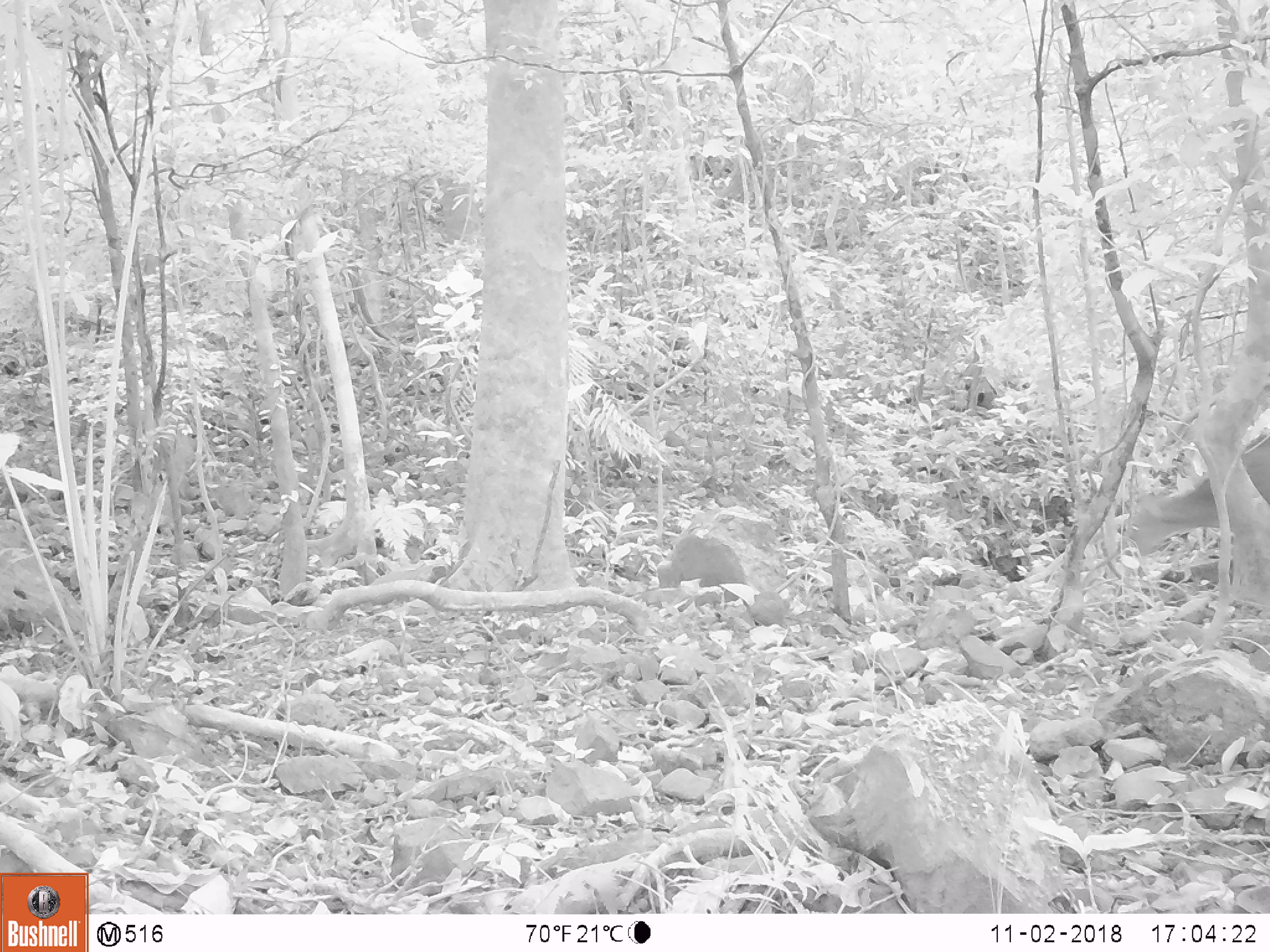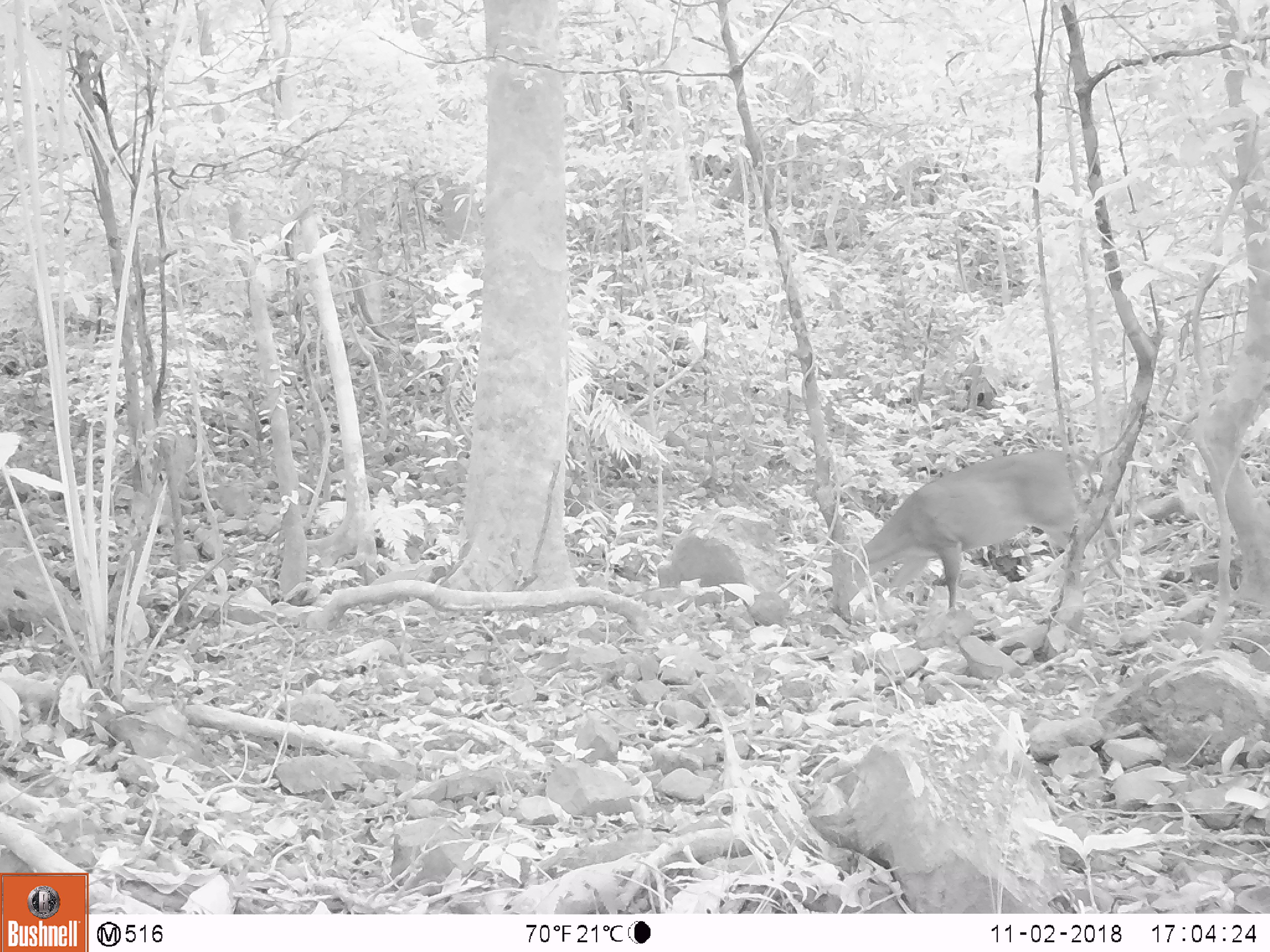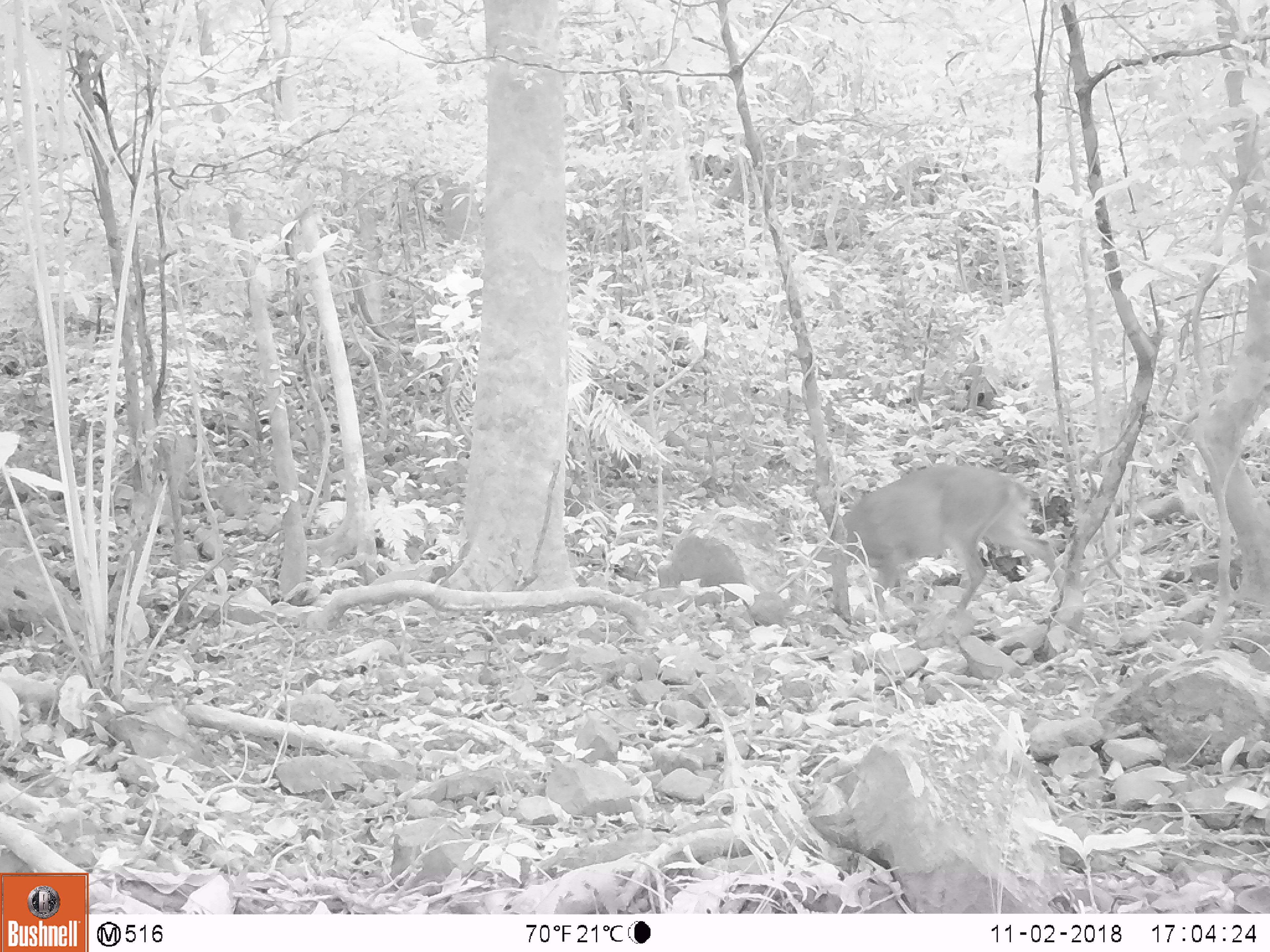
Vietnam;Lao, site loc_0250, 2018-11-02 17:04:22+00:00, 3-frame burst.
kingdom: Animalia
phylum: Chordata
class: Mammalia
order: Artiodactyla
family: Cervidae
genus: Muntiacus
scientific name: Muntiacus vuquangensis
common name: large-antlered muntjac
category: large antlered muntjac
Large antlered muntjac (large-antlered muntjac) (Muntiacus vuquangensis). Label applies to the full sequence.